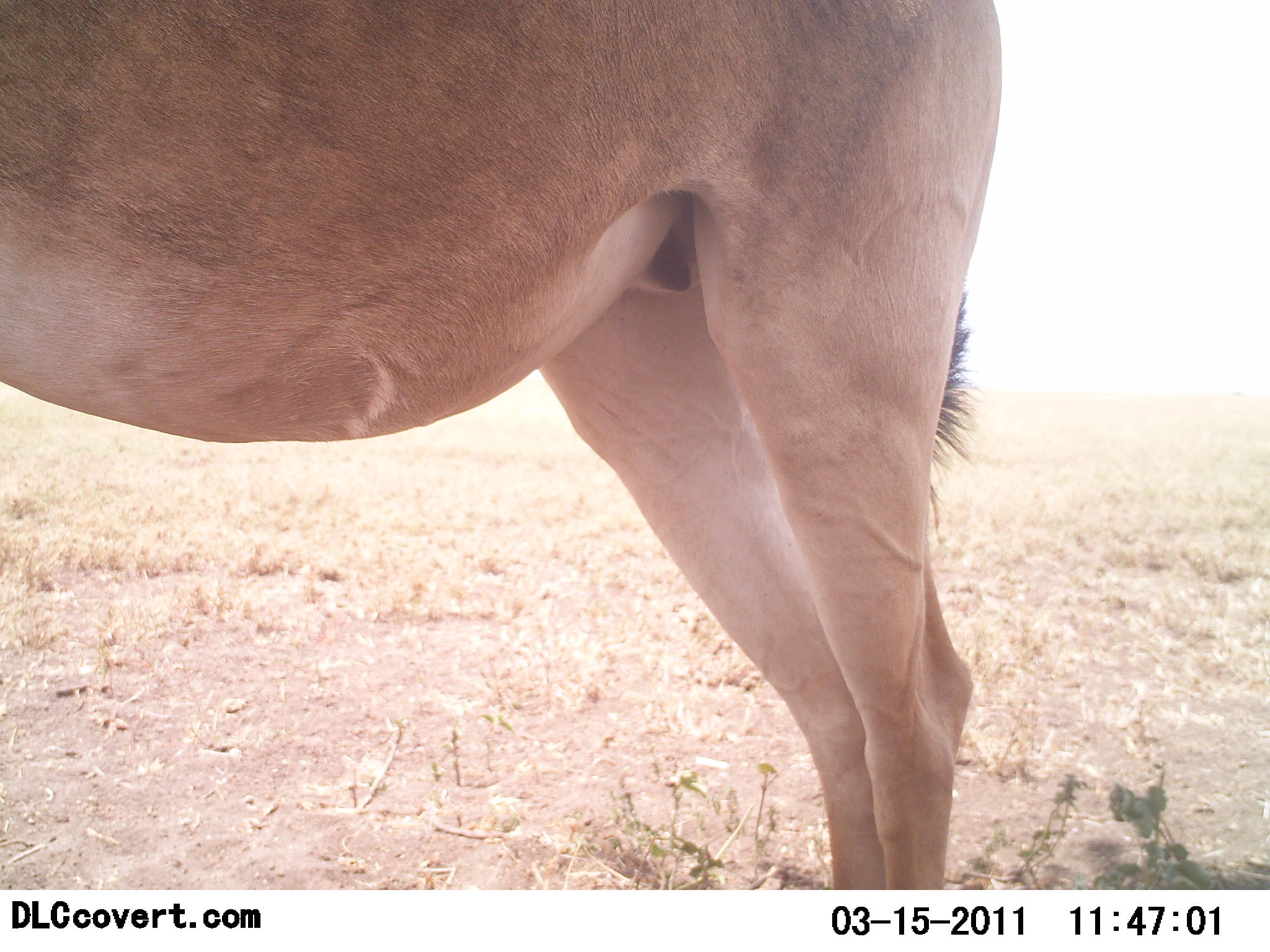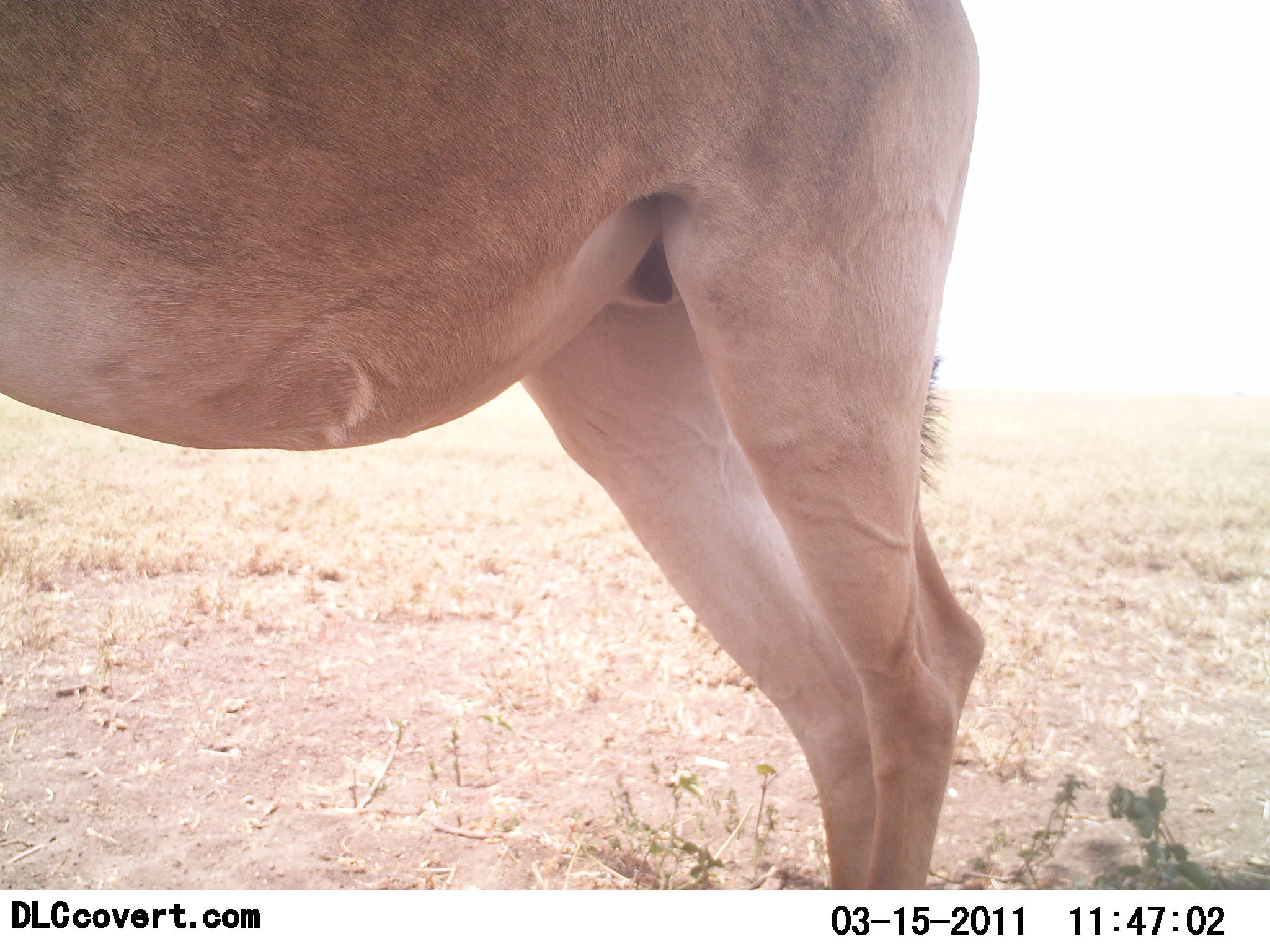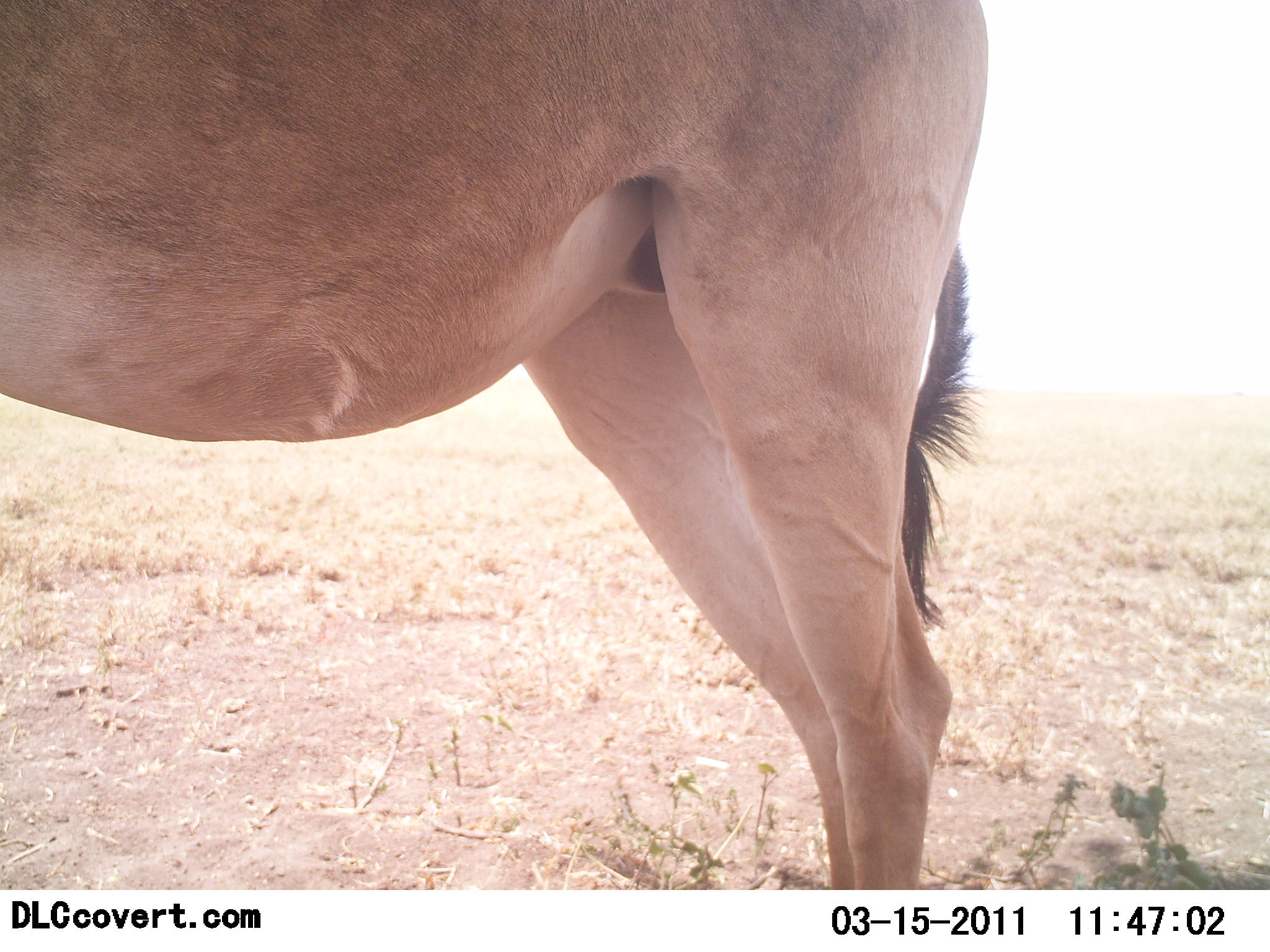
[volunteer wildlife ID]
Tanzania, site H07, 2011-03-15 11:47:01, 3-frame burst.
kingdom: Animalia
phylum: Chordata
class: Mammalia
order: Artiodactyla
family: Bovidae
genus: Alcelaphus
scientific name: Alcelaphus buselaphus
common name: hartebeest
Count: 1.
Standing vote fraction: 100%.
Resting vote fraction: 0%.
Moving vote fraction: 0%.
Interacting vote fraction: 0%.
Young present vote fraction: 0%.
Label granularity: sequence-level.